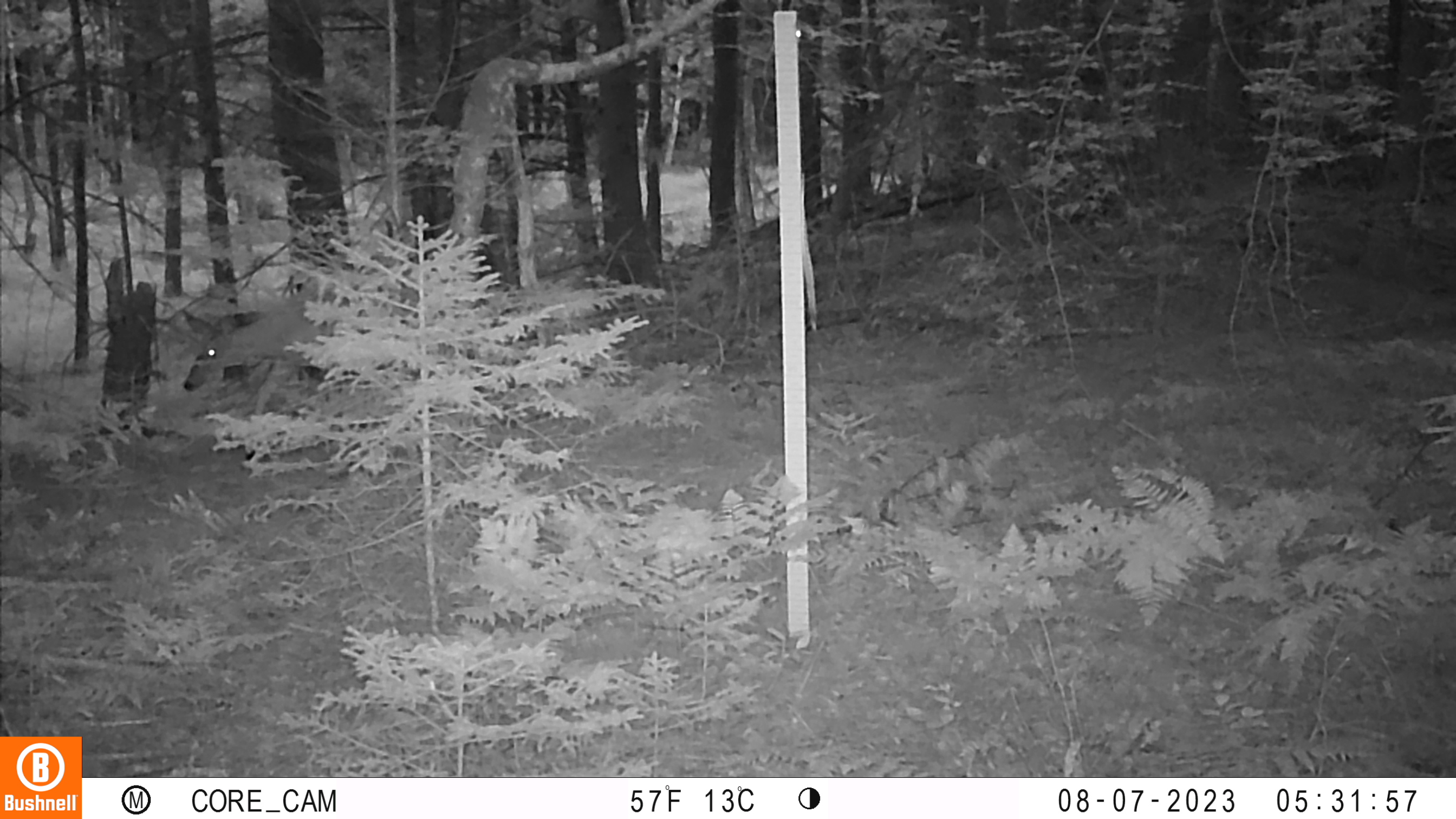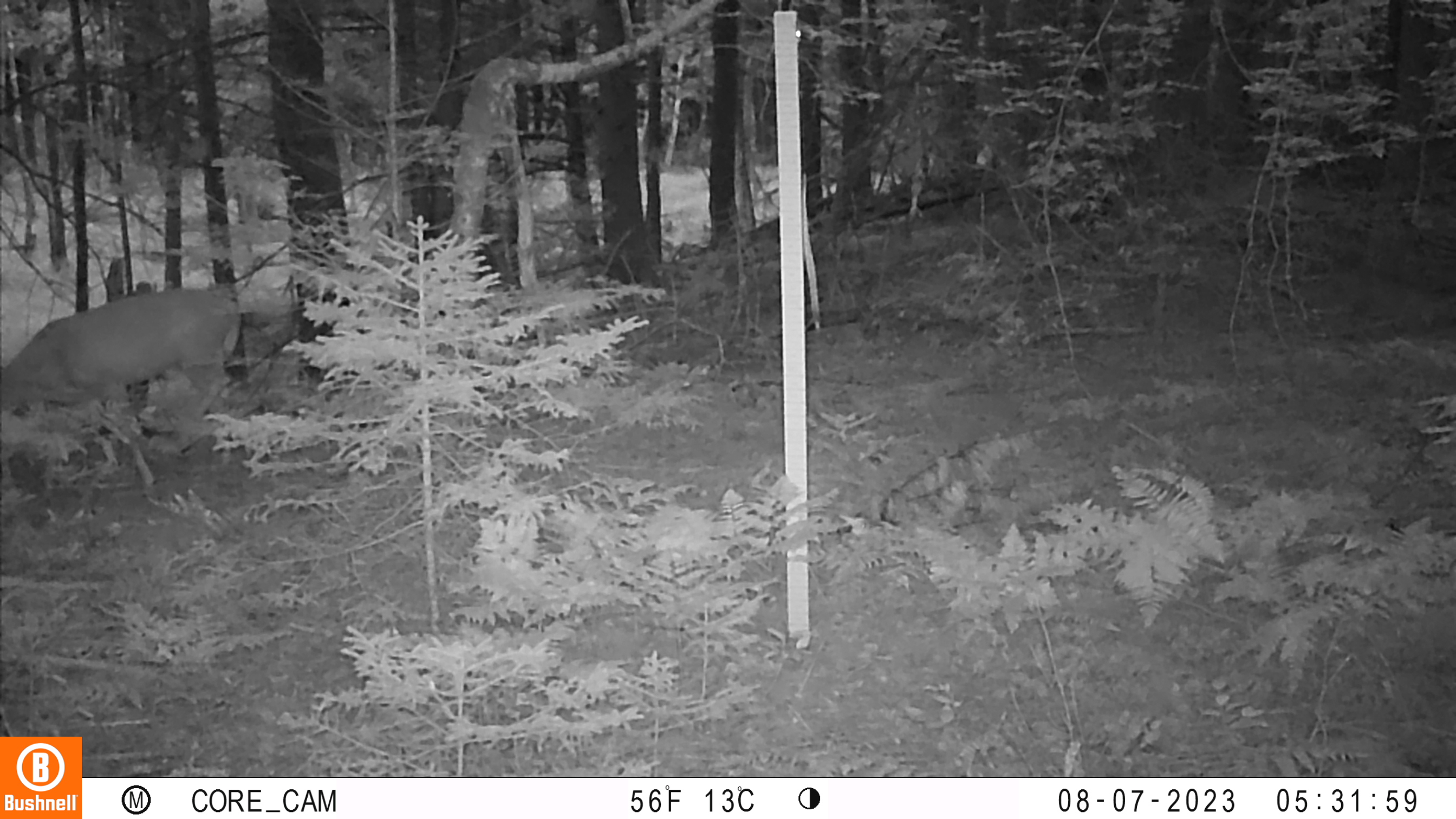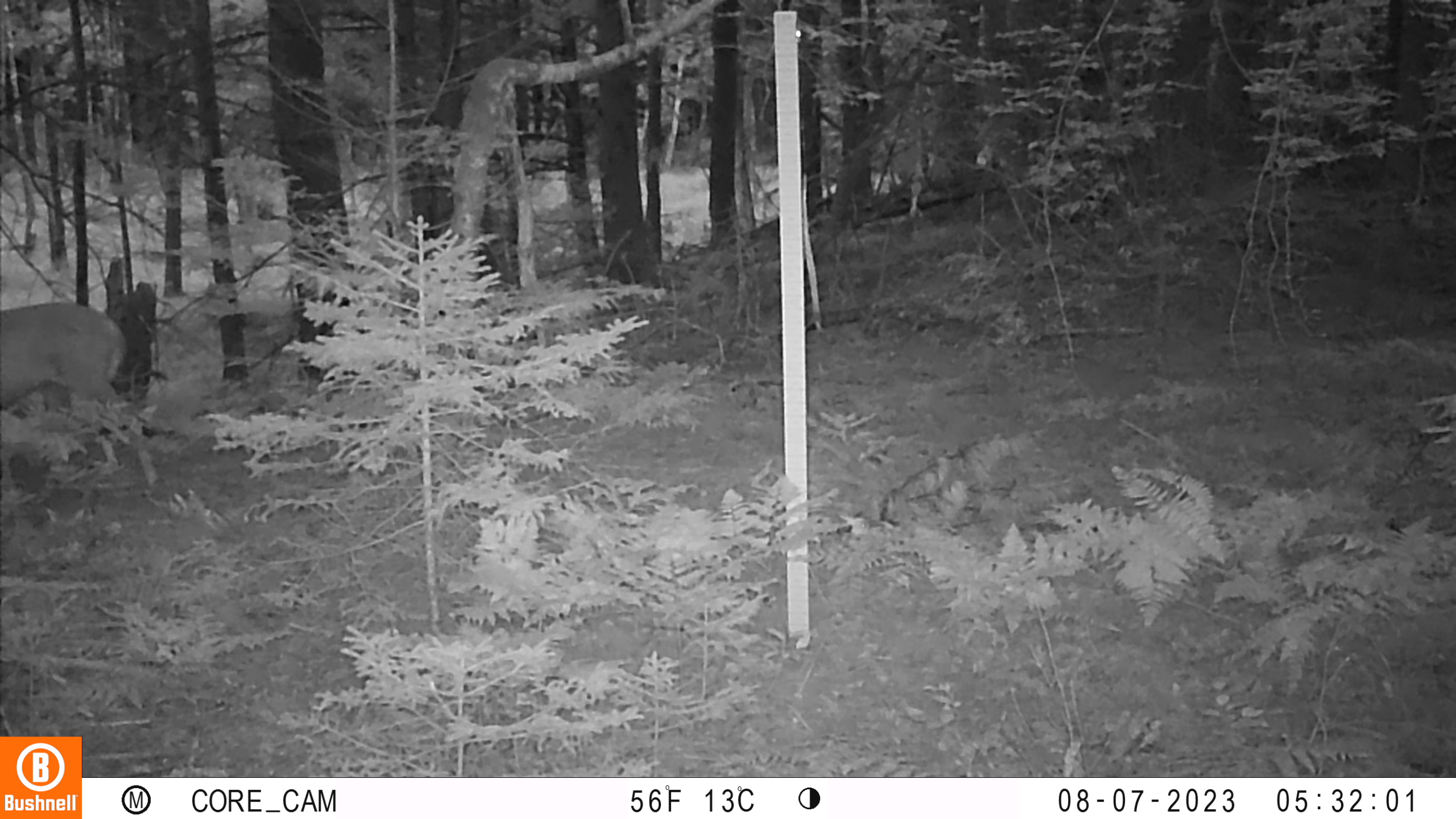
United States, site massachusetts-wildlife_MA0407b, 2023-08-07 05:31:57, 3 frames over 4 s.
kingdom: Animalia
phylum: Chordata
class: Mammalia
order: Artiodactyla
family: Cervidae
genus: Odocoileus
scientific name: Odocoileus virginianus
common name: white-tailed deer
White-tailed deer (Odocoileus virginianus).